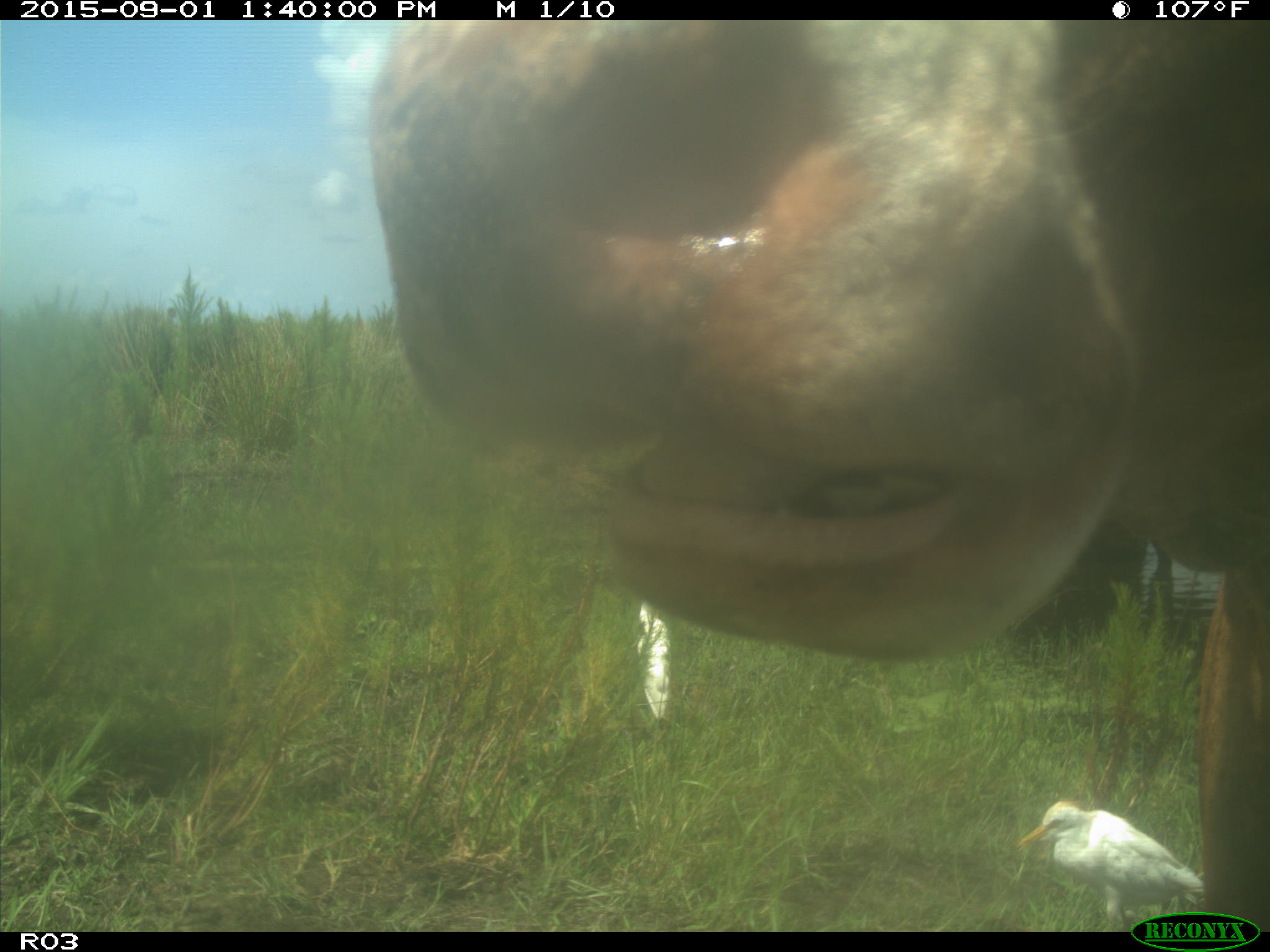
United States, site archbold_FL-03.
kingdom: Animalia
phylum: Chordata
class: Mammalia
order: Artiodactyla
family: Bovidae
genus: Bos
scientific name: Bos taurus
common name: domestic cow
Bos taurus (domestic cow).